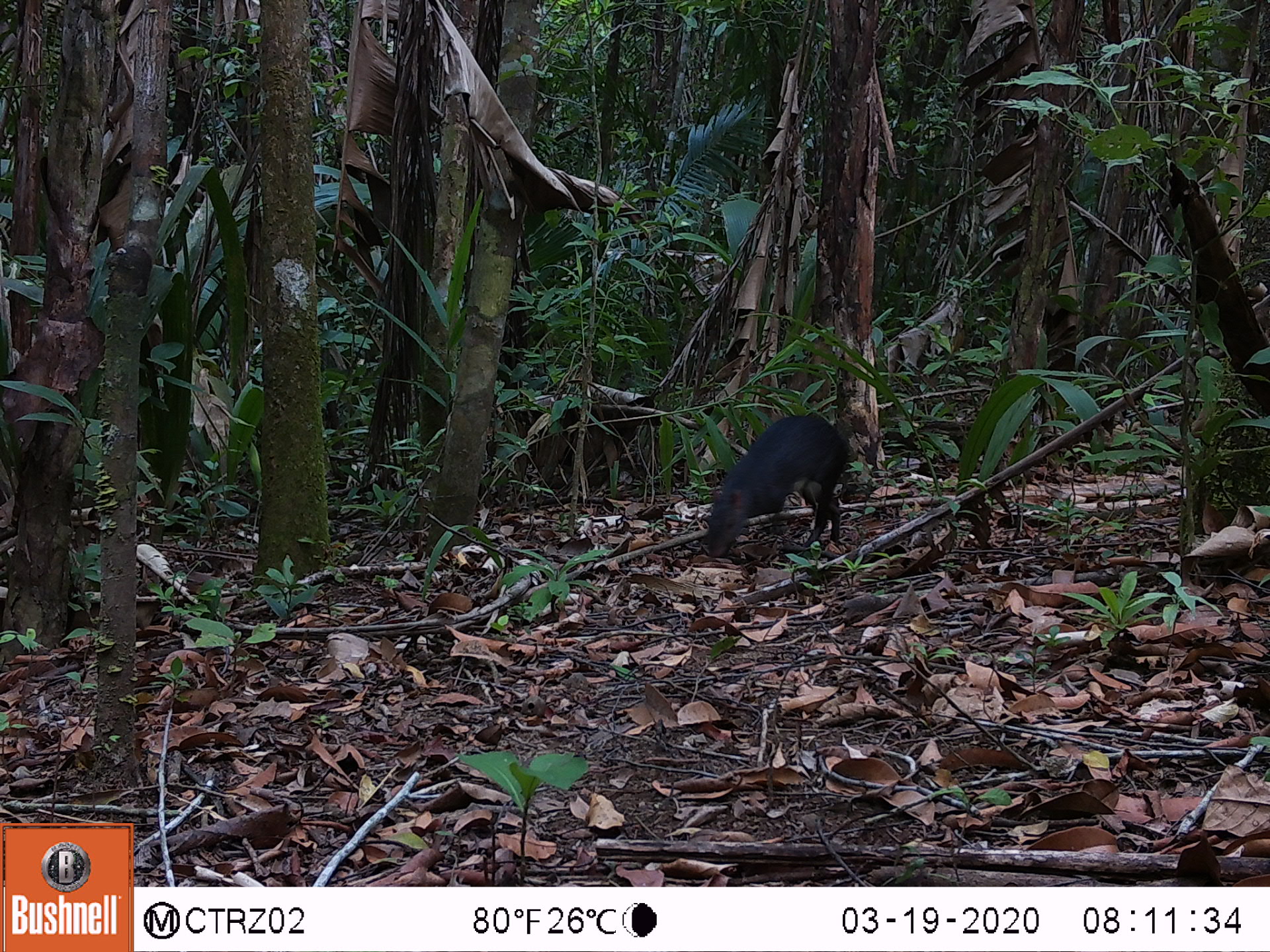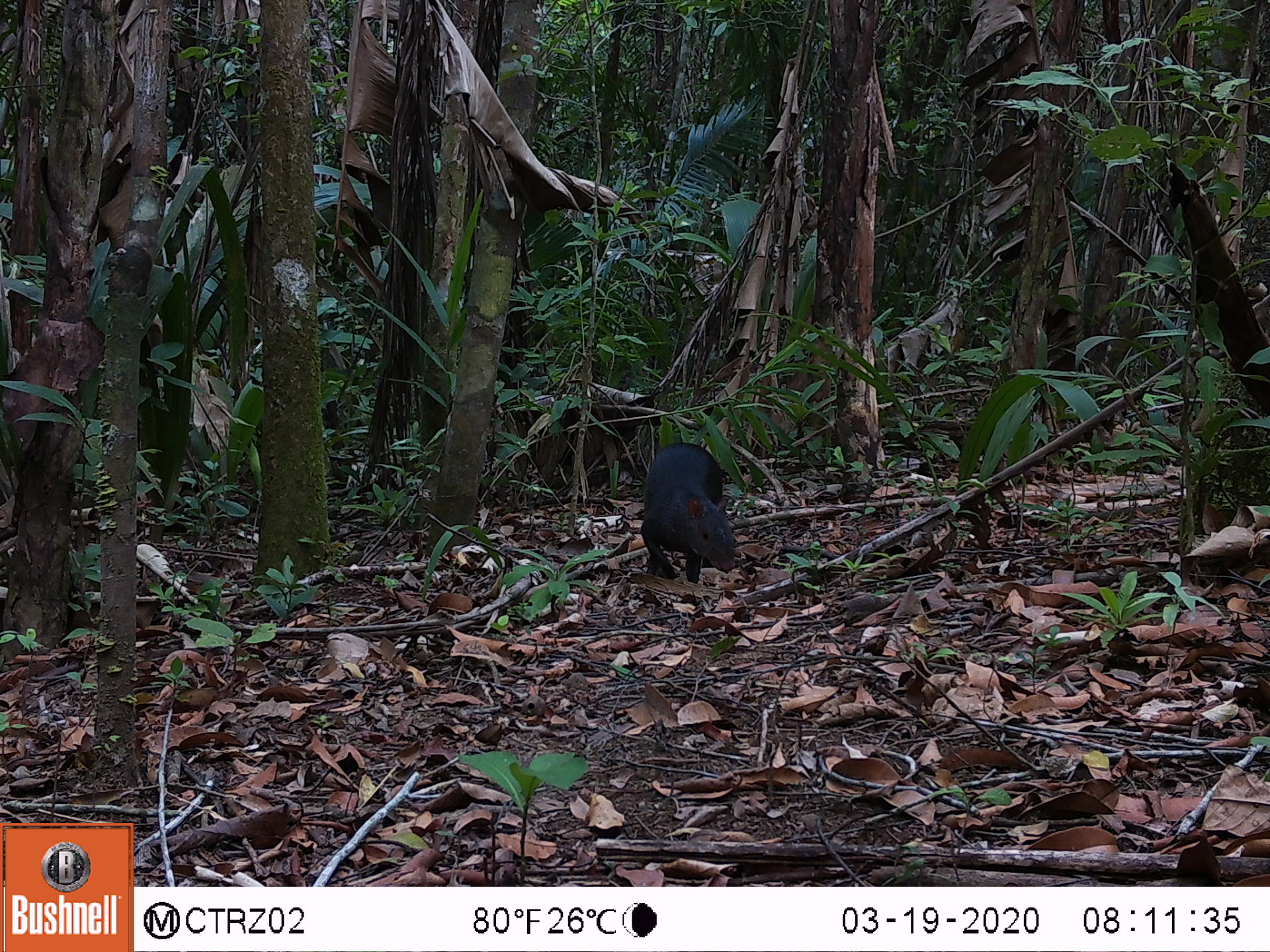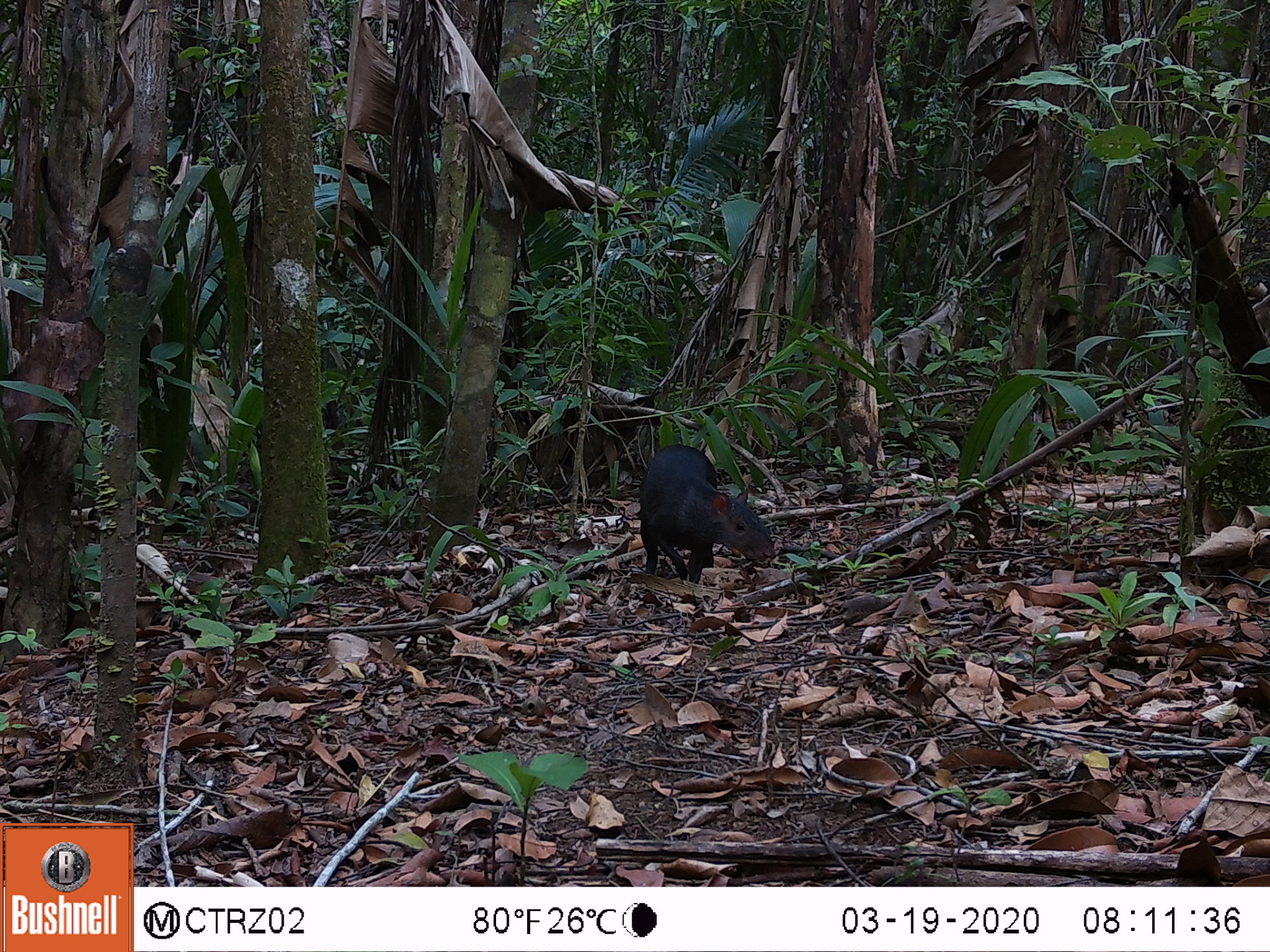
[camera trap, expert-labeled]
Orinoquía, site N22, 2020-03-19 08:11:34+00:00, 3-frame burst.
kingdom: Animalia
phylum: Chordata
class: Mammalia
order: Rodentia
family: Dasyproctidae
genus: Dasyprocta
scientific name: Dasyprocta fuliginosa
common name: black agouti